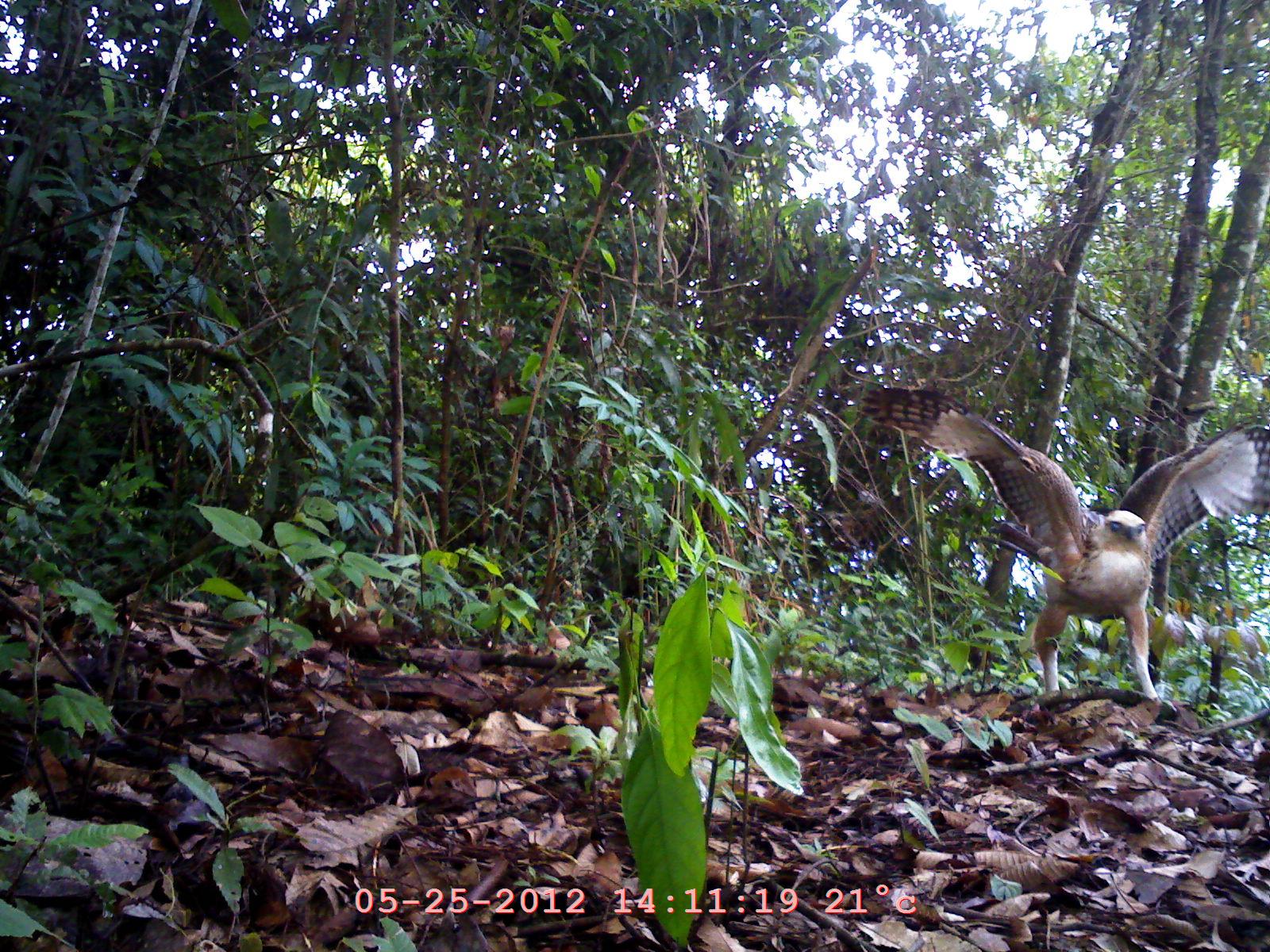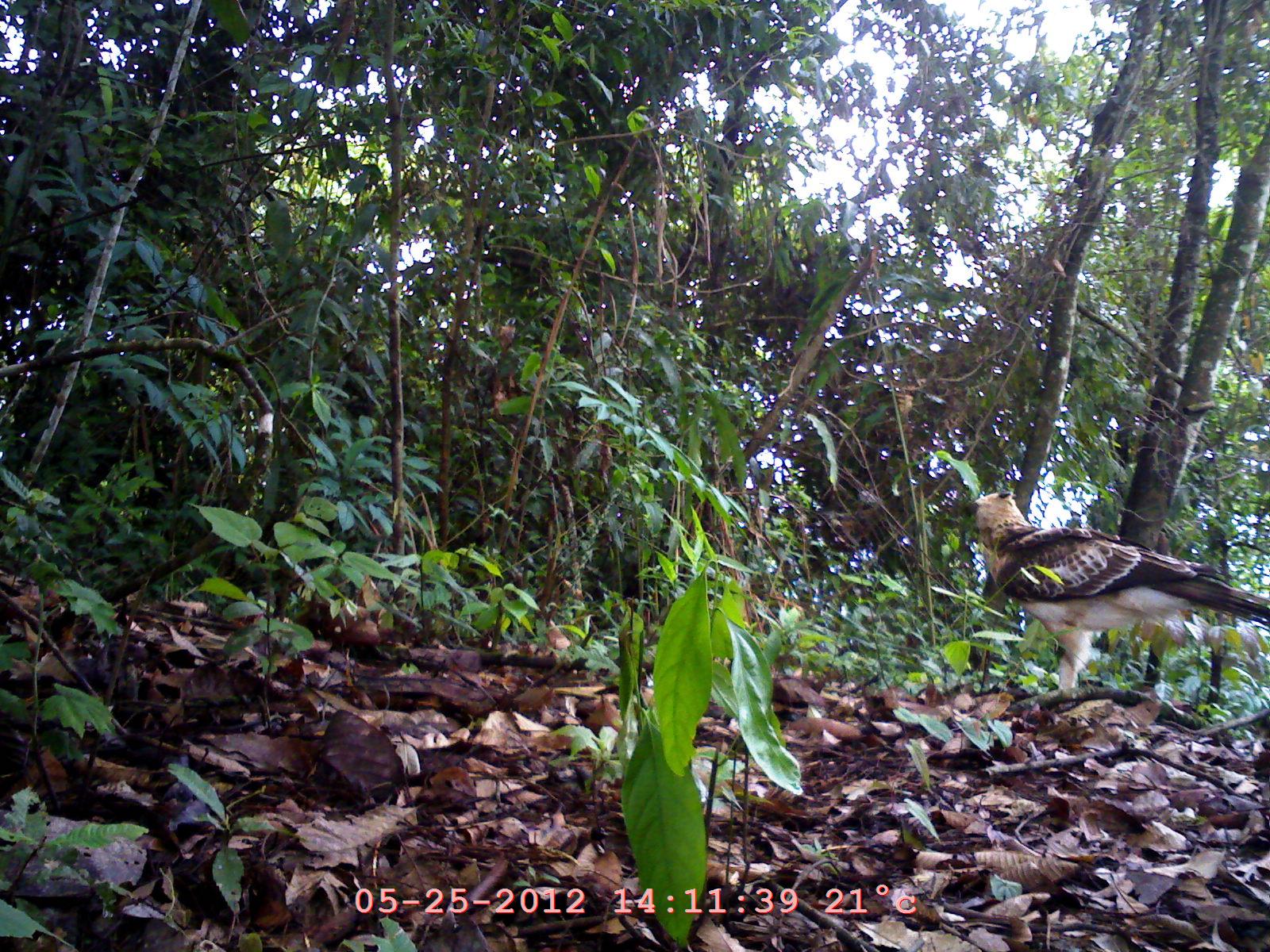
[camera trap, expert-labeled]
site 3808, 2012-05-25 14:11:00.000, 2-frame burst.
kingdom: Animalia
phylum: Chordata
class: Aves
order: Accipitriformes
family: Accipitridae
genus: Nisaetus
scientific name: Nisaetus nipalensis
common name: mountain hawk-eagle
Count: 1.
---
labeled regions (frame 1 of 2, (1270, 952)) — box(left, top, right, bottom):
nisaetus nipalensis: box(859, 378, 1264, 722)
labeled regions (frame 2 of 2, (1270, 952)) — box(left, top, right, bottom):
nisaetus nipalensis: box(961, 486, 1270, 710)